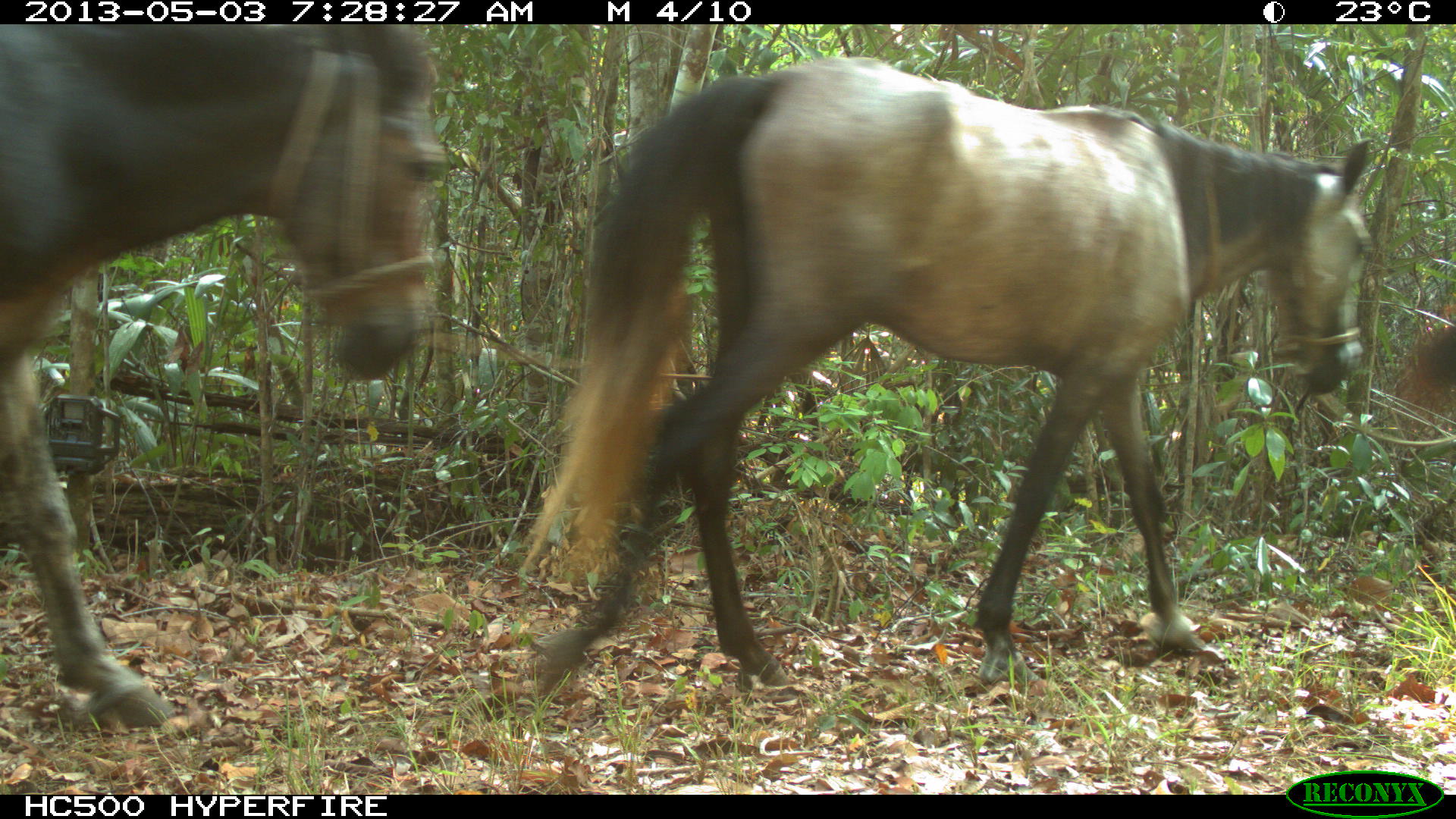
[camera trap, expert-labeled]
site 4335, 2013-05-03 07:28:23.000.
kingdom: Animalia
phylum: Chordata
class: Mammalia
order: Perissodactyla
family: Equidae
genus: Equus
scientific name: Equus ferus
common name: wild horse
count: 4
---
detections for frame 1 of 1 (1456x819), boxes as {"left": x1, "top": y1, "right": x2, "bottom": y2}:
equus ferus: {"left": 525, "top": 49, "right": 1377, "bottom": 710}; {"left": 0, "top": 25, "right": 436, "bottom": 727}; {"left": 1411, "top": 313, "right": 1455, "bottom": 429}